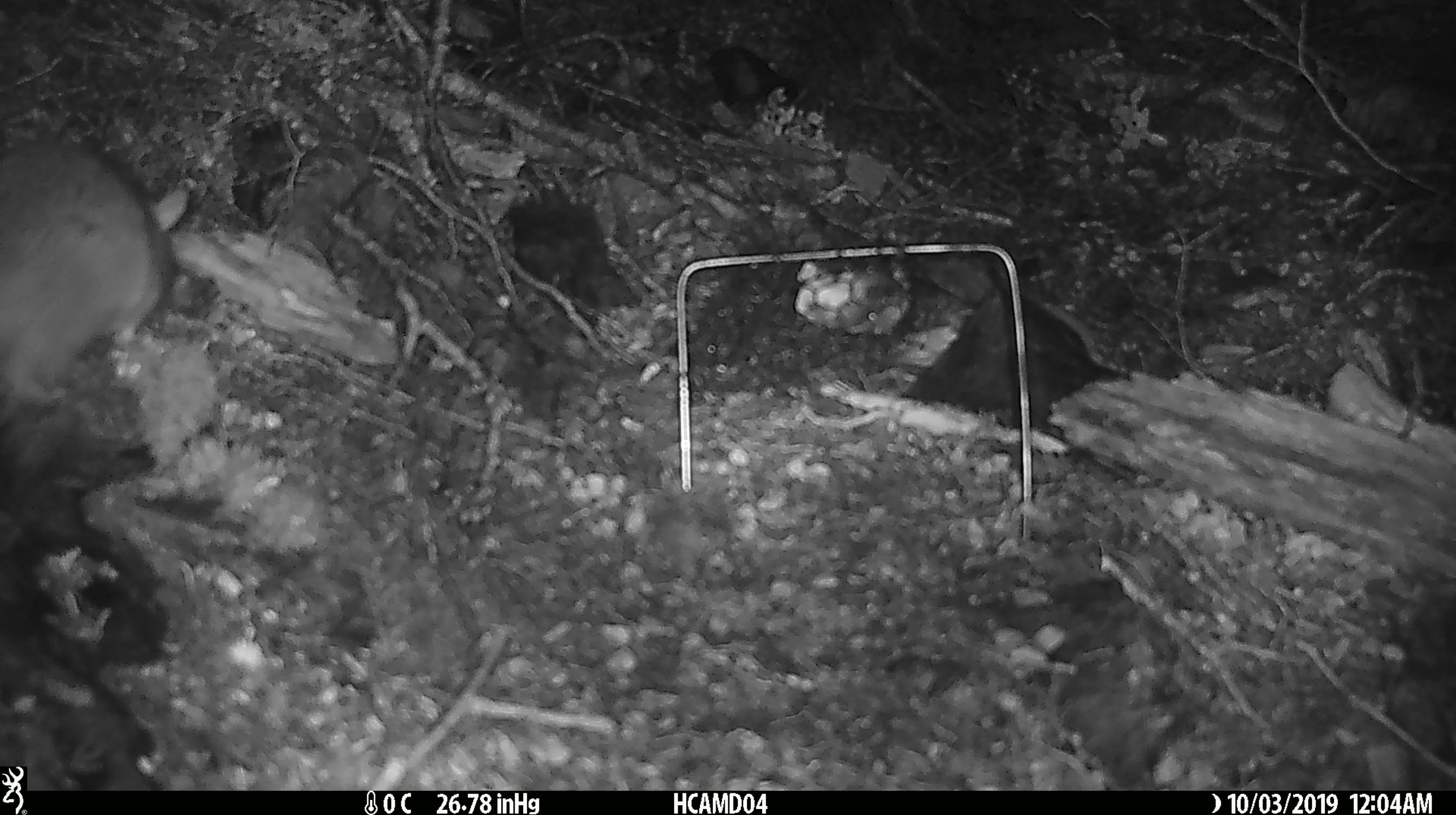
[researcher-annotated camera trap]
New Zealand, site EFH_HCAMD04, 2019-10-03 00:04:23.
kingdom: Animalia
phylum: Chordata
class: Mammalia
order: Rodentia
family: Muridae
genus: Rattus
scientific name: Rattus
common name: rat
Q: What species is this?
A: Rat (Rattus).